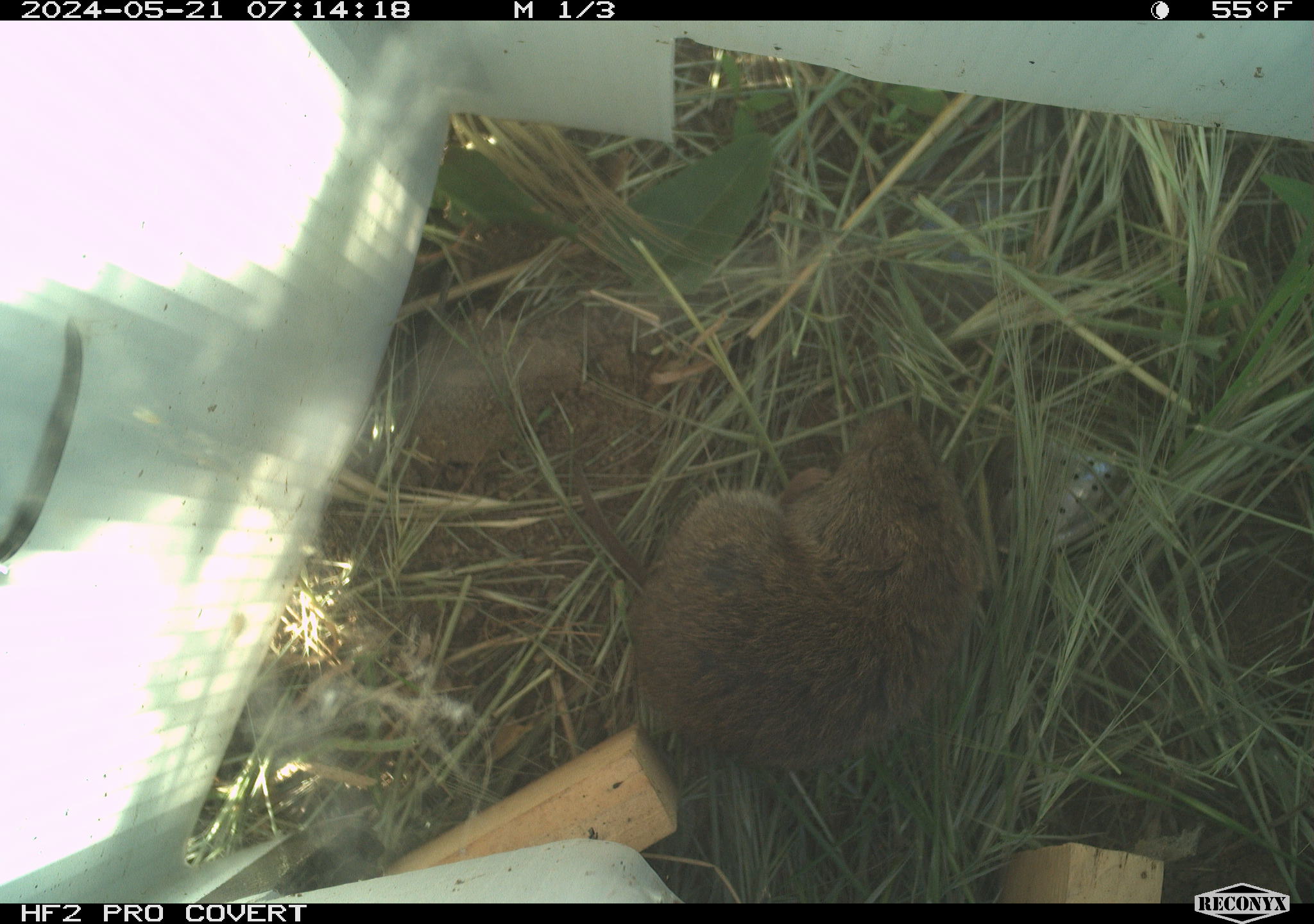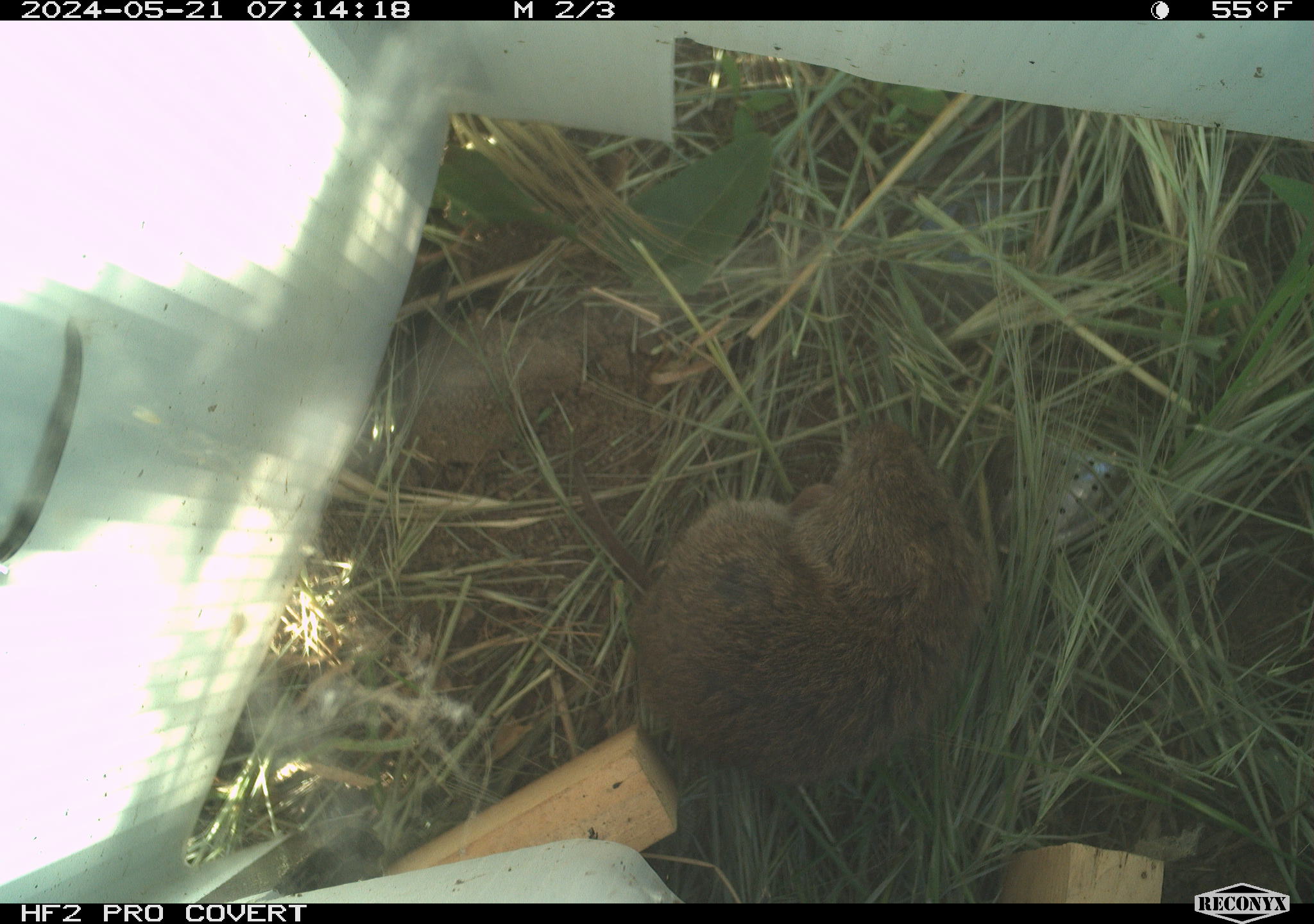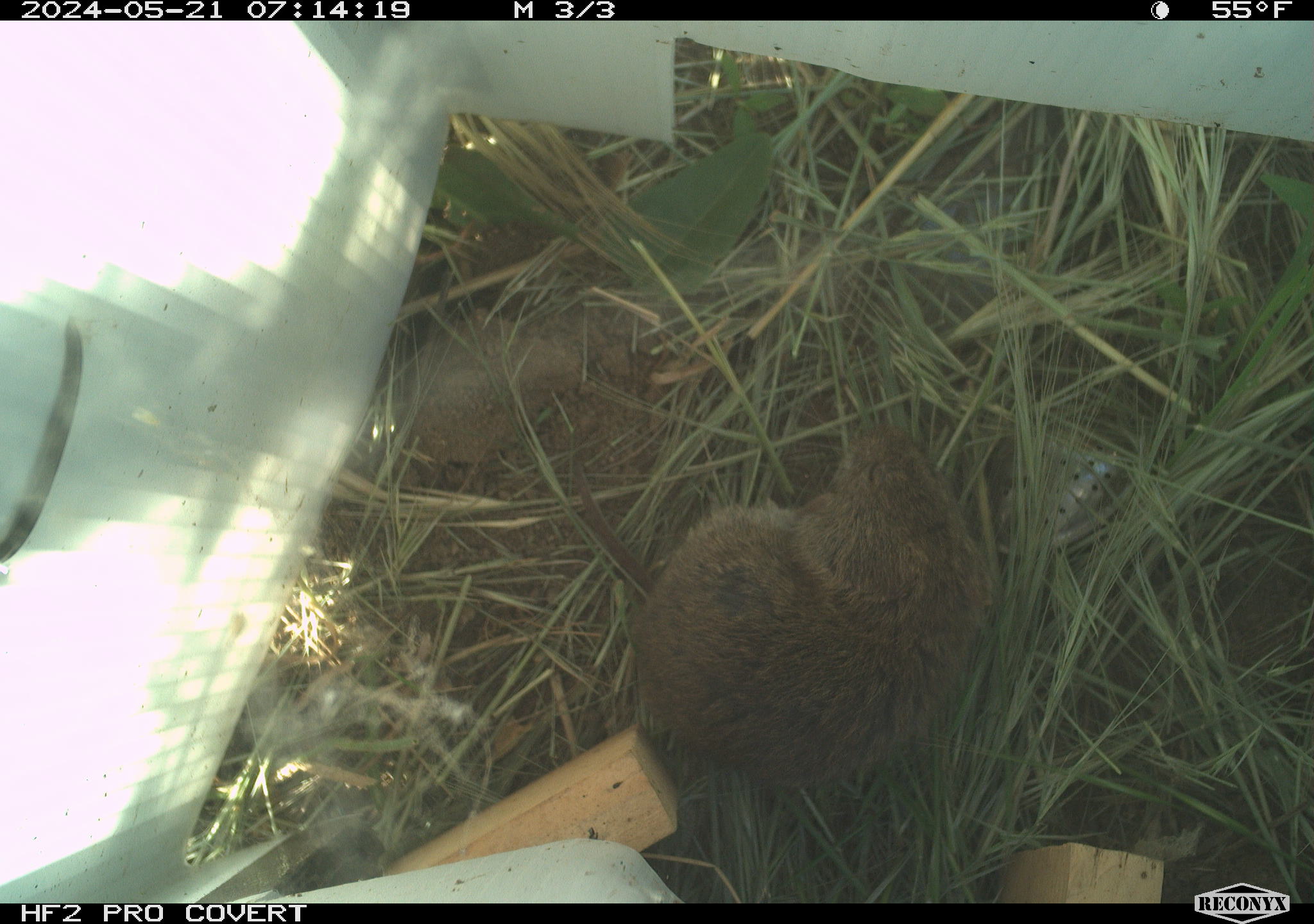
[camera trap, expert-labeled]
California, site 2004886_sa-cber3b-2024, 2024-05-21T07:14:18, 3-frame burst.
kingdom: Animalia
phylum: Chordata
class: Mammalia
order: Rodentia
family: Cricetidae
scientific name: Arvicolinae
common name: voles, lemmings, and muskrats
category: arvicolinae subfamily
Arvicolinae subfamily (voles, lemmings, and muskrats) (Arvicolinae).